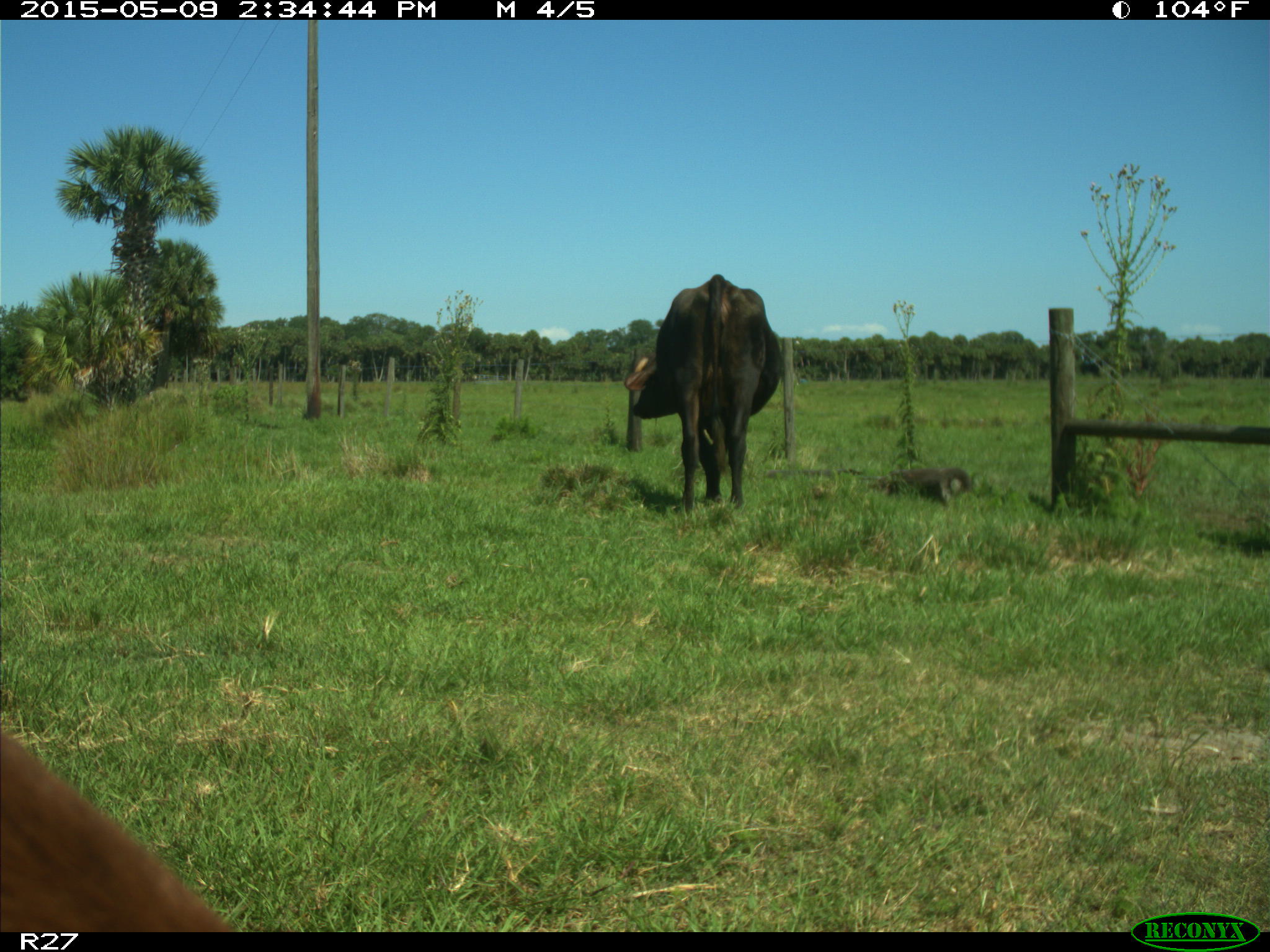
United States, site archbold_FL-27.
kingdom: Animalia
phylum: Chordata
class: Mammalia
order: Artiodactyla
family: Bovidae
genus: Bos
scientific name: Bos taurus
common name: domestic cow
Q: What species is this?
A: Bos taurus (domestic cow).